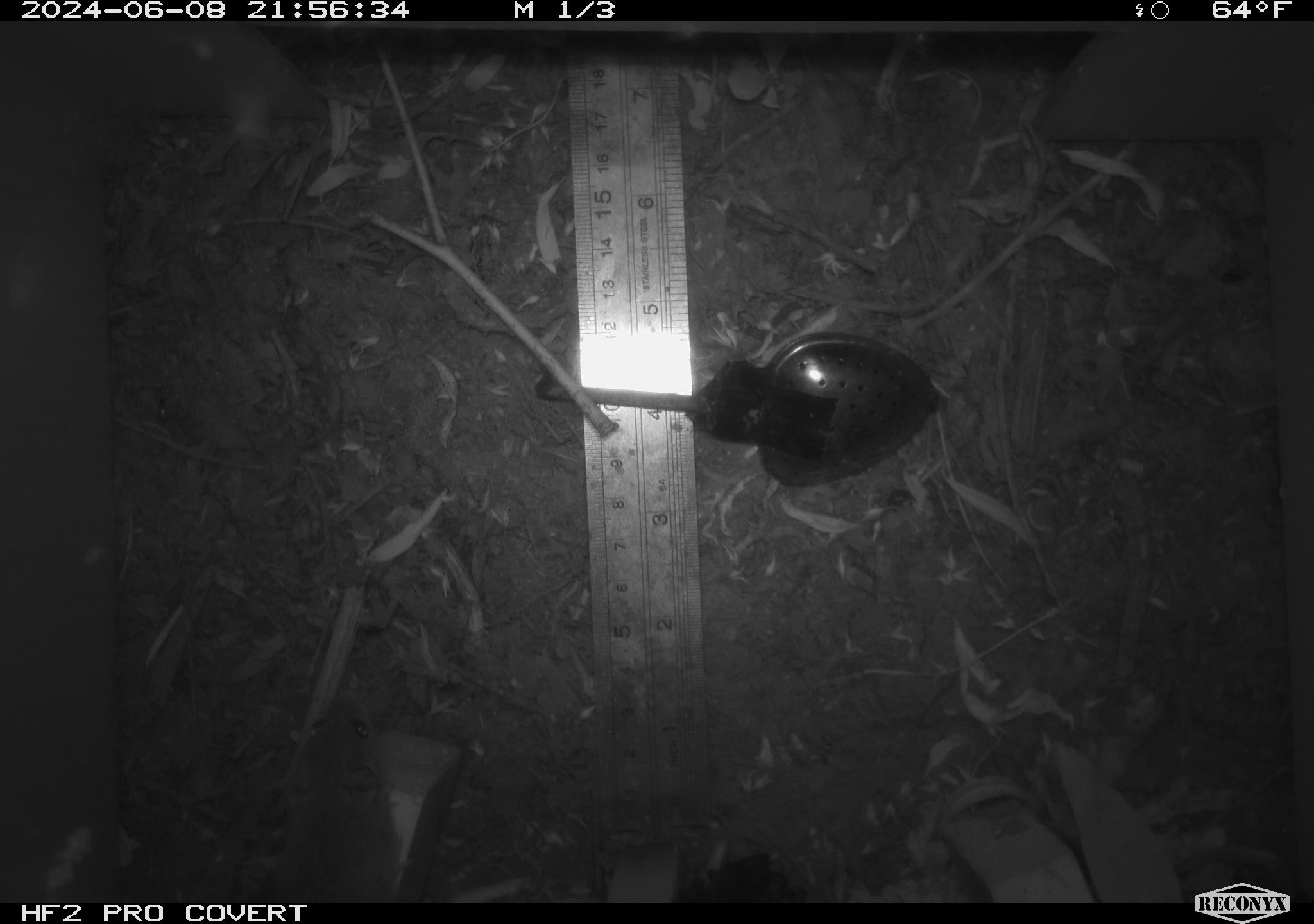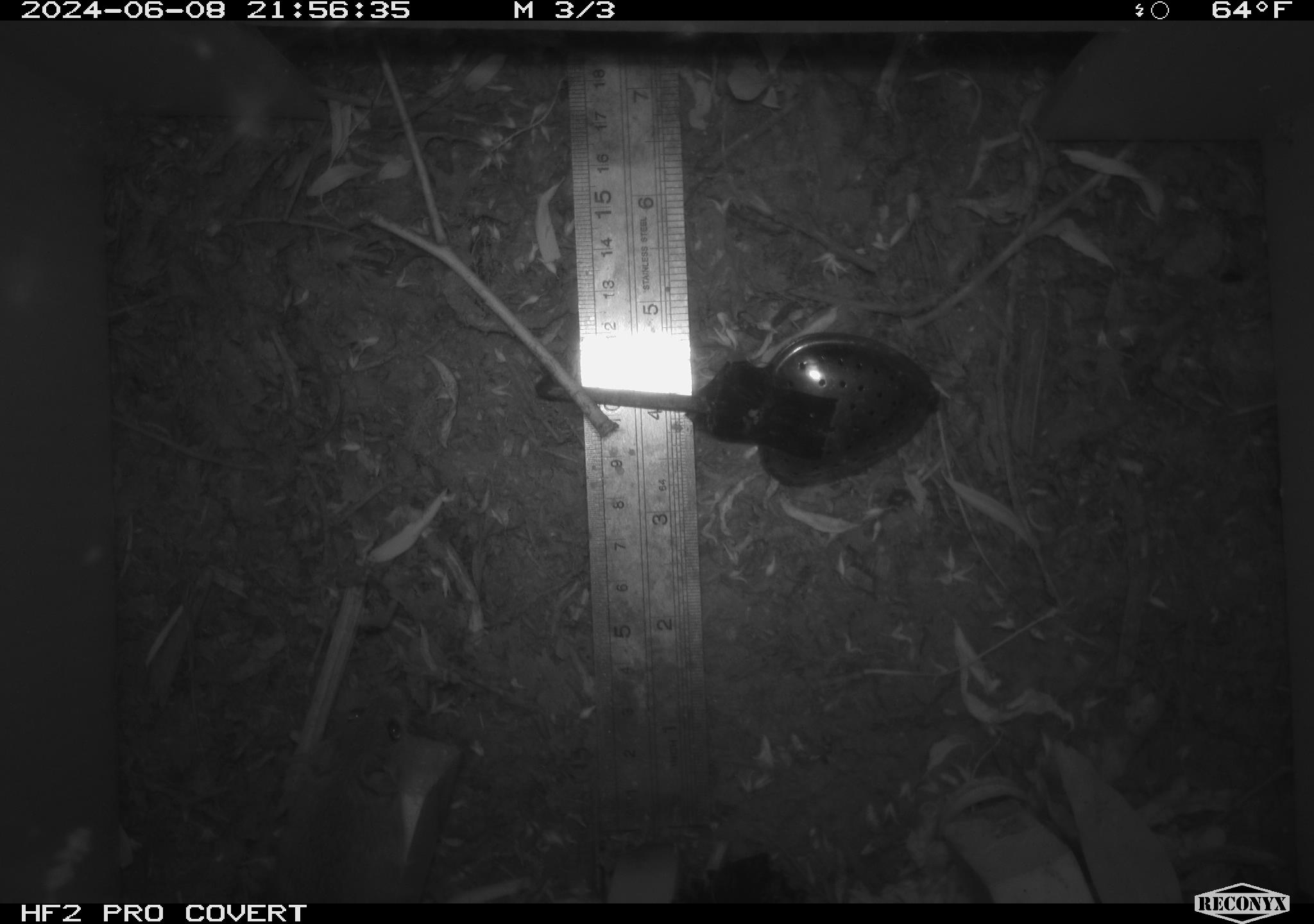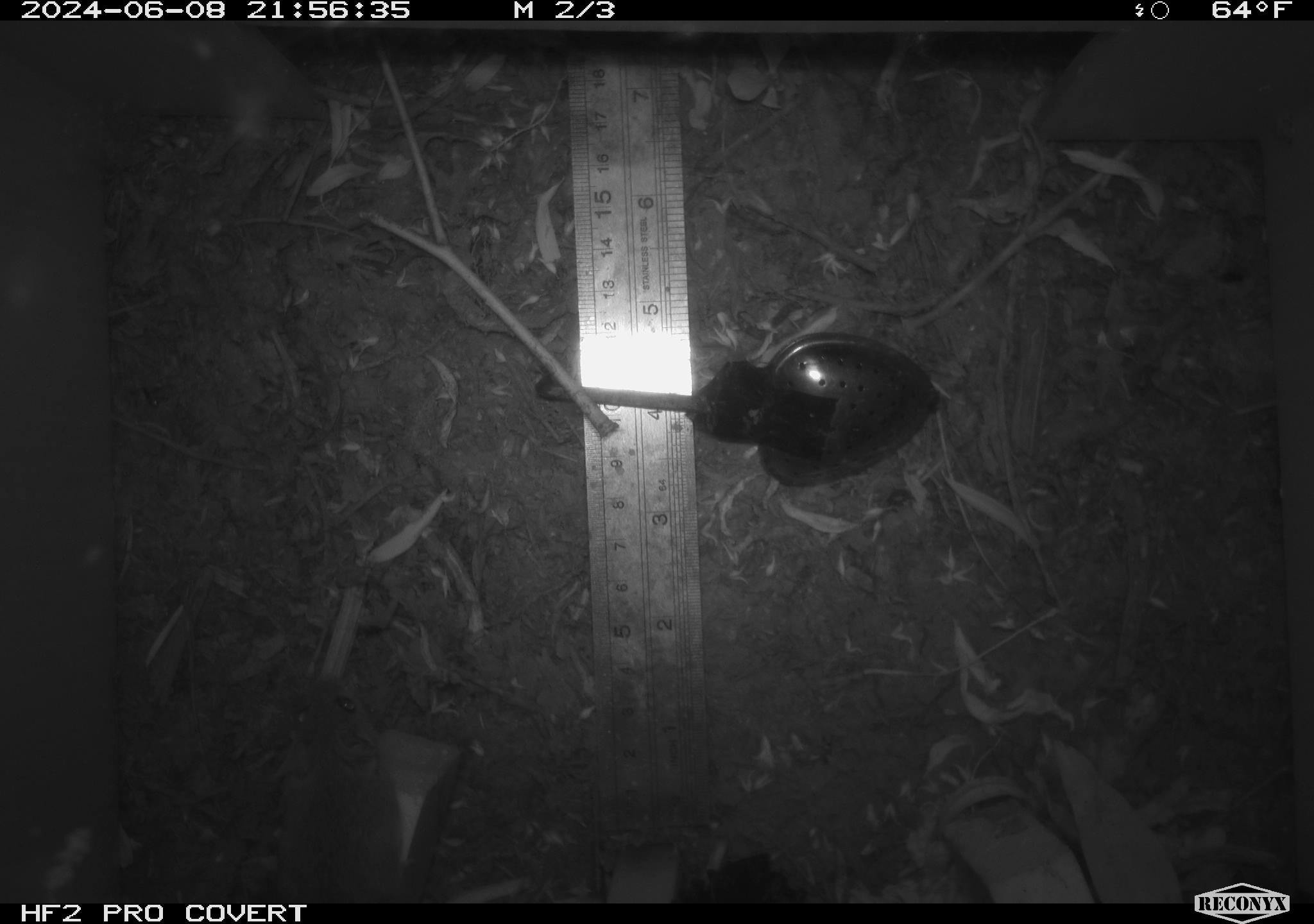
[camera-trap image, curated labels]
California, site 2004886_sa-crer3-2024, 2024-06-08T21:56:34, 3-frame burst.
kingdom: Animalia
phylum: Chordata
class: Mammalia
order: Rodentia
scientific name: Rodentia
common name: mouse species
Mouse species (Rodentia).